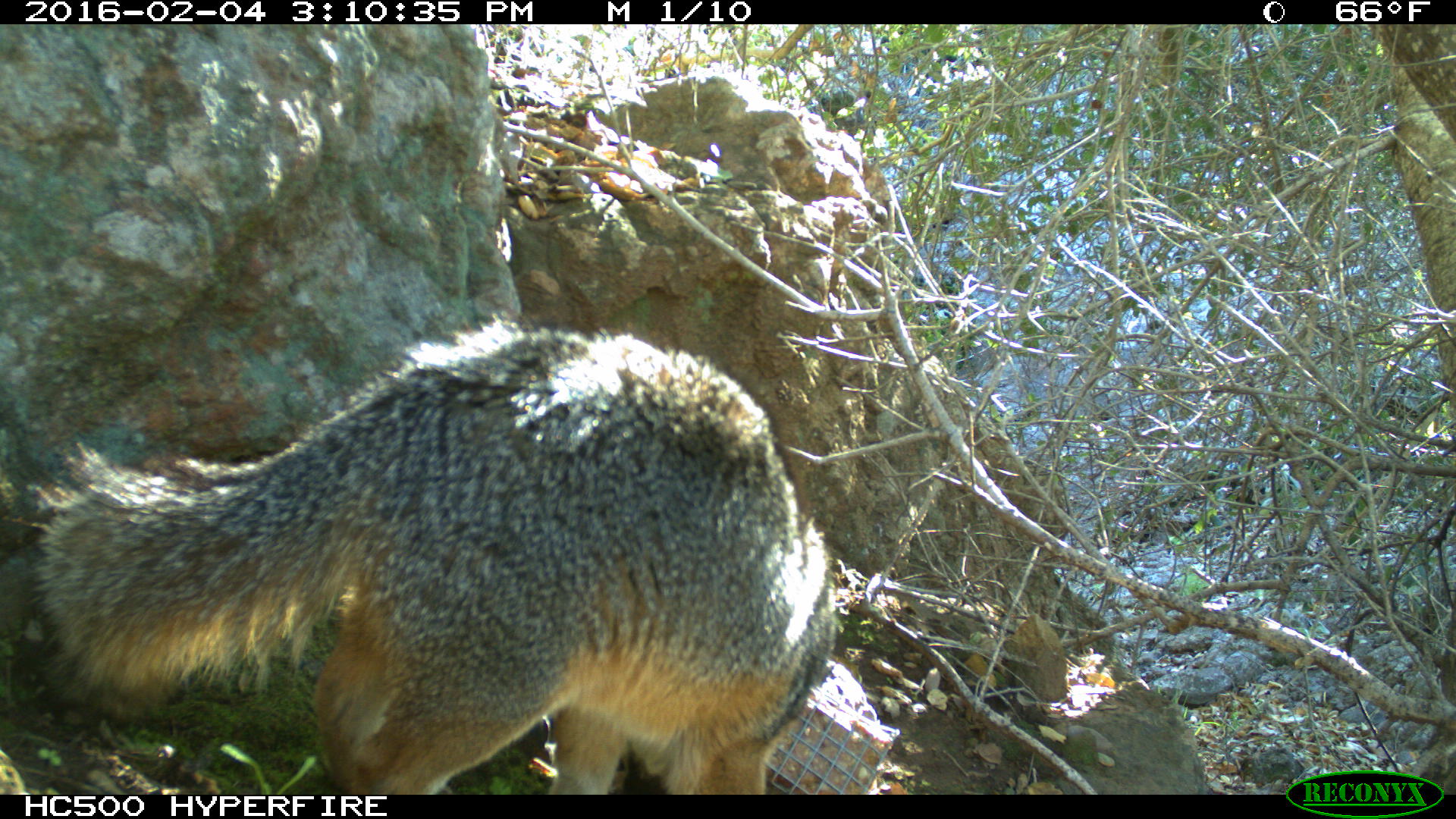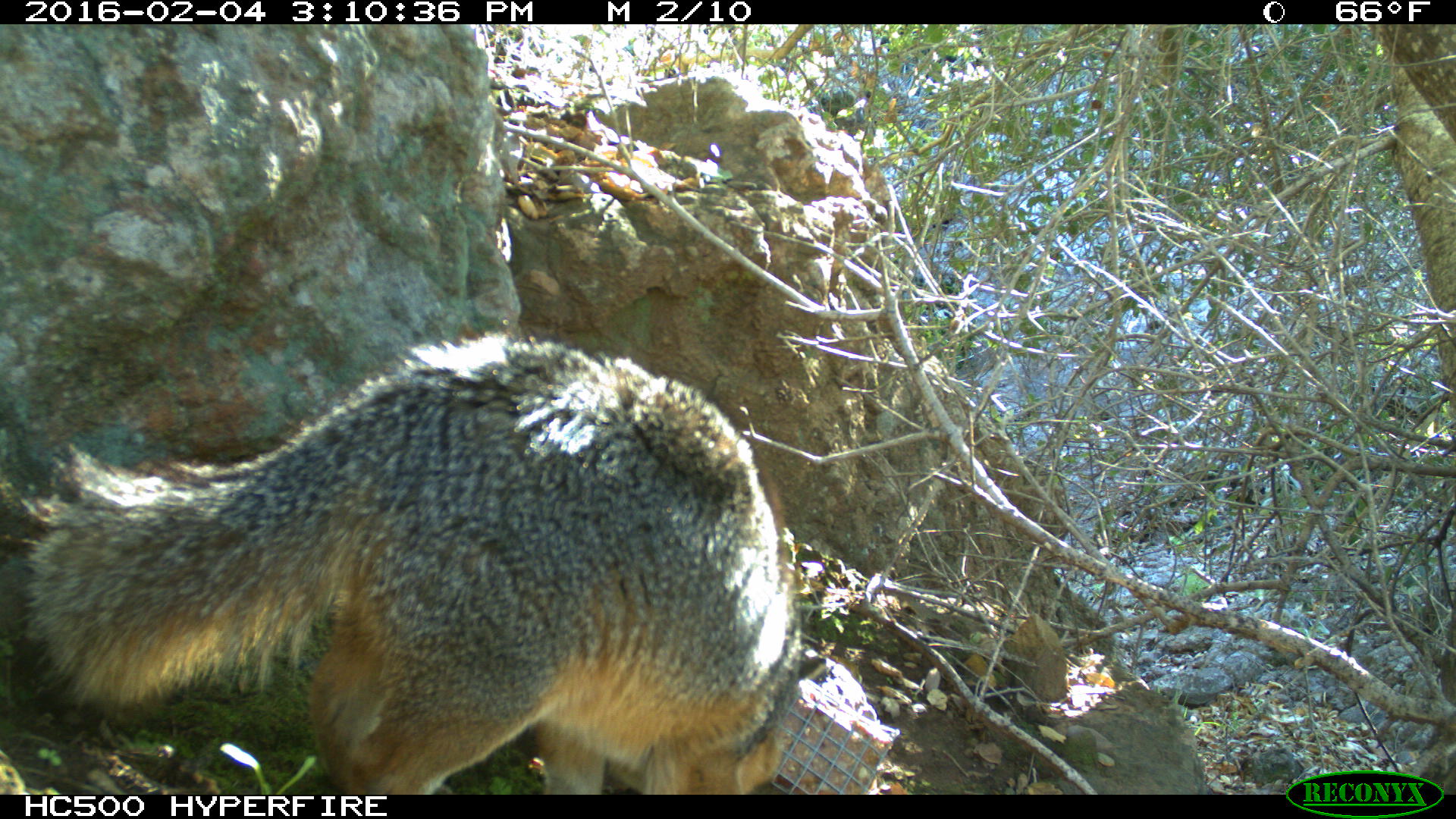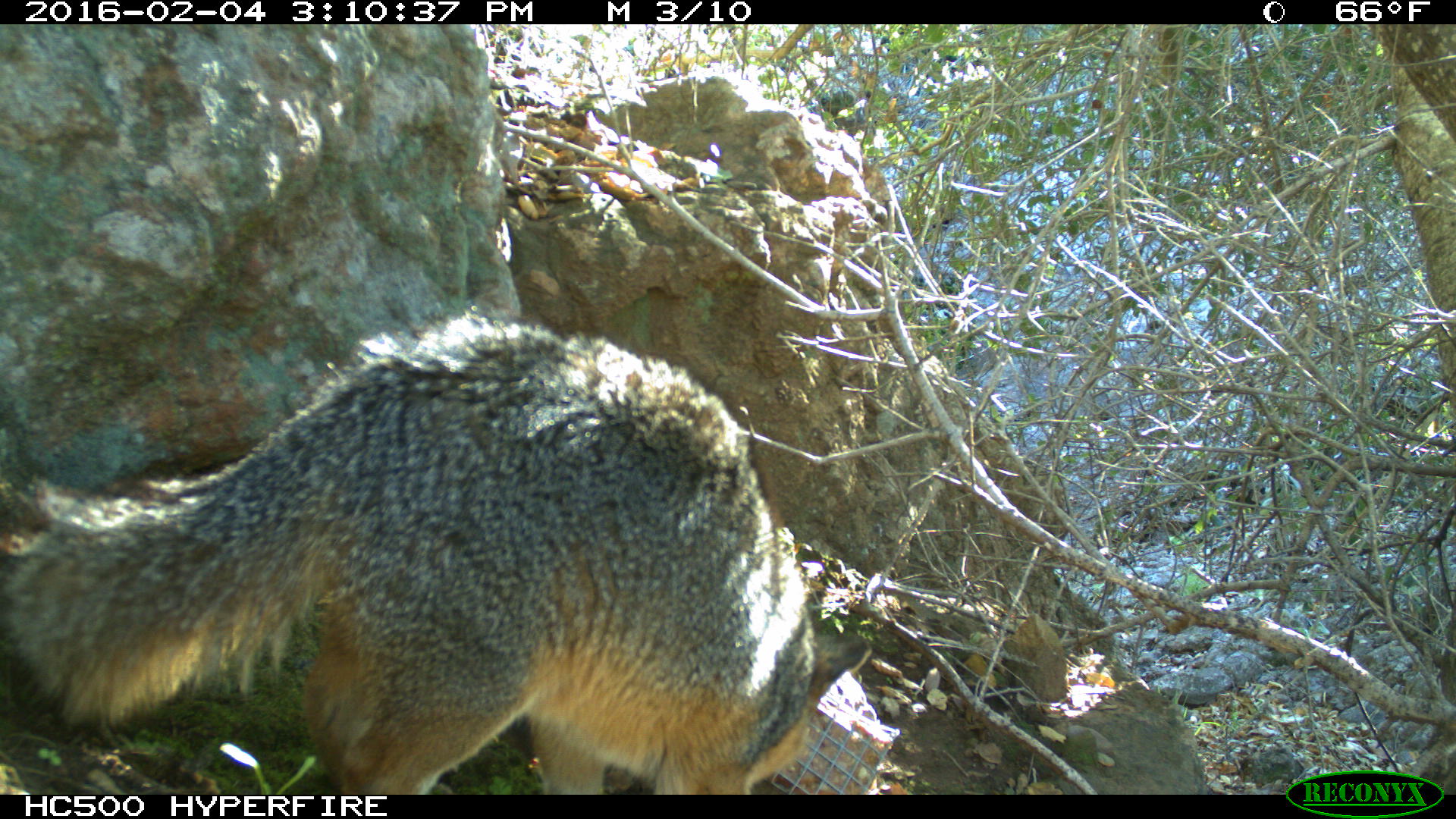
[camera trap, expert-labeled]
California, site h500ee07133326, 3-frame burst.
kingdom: Animalia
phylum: Chordata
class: Mammalia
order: Carnivora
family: Canidae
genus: Urocyon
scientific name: Urocyon littoralis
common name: island fox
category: fox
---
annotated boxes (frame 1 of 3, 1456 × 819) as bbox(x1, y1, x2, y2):
fox: bbox(26, 315, 836, 795)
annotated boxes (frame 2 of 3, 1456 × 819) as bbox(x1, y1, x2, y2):
fox: bbox(15, 325, 831, 793)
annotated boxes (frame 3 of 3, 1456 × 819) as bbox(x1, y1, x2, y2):
fox: bbox(0, 316, 868, 794)